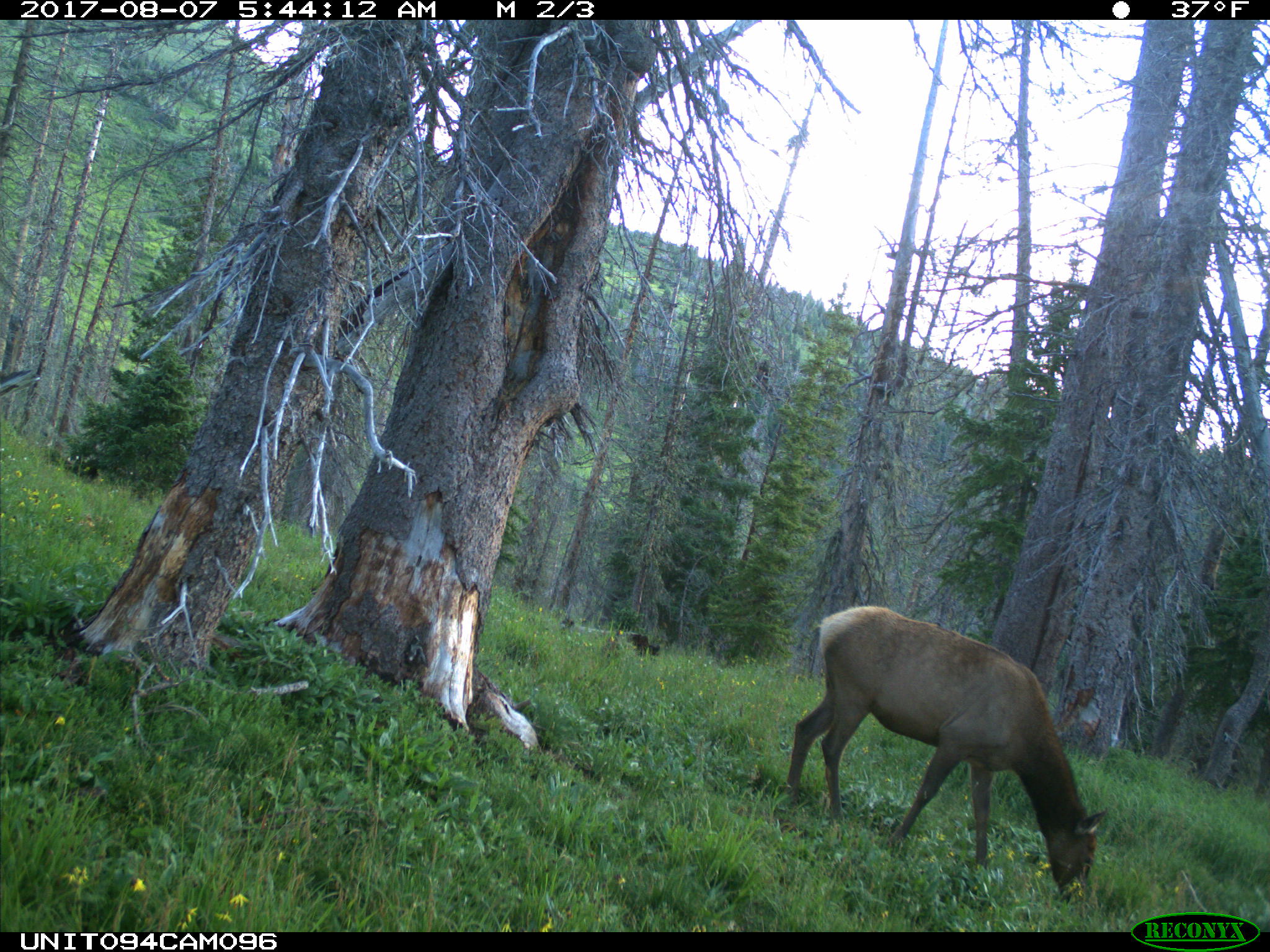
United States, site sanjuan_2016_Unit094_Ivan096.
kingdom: Animalia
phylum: Chordata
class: Mammalia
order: Artiodactyla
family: Cervidae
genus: Cervus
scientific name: Cervus elaphus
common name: red deer